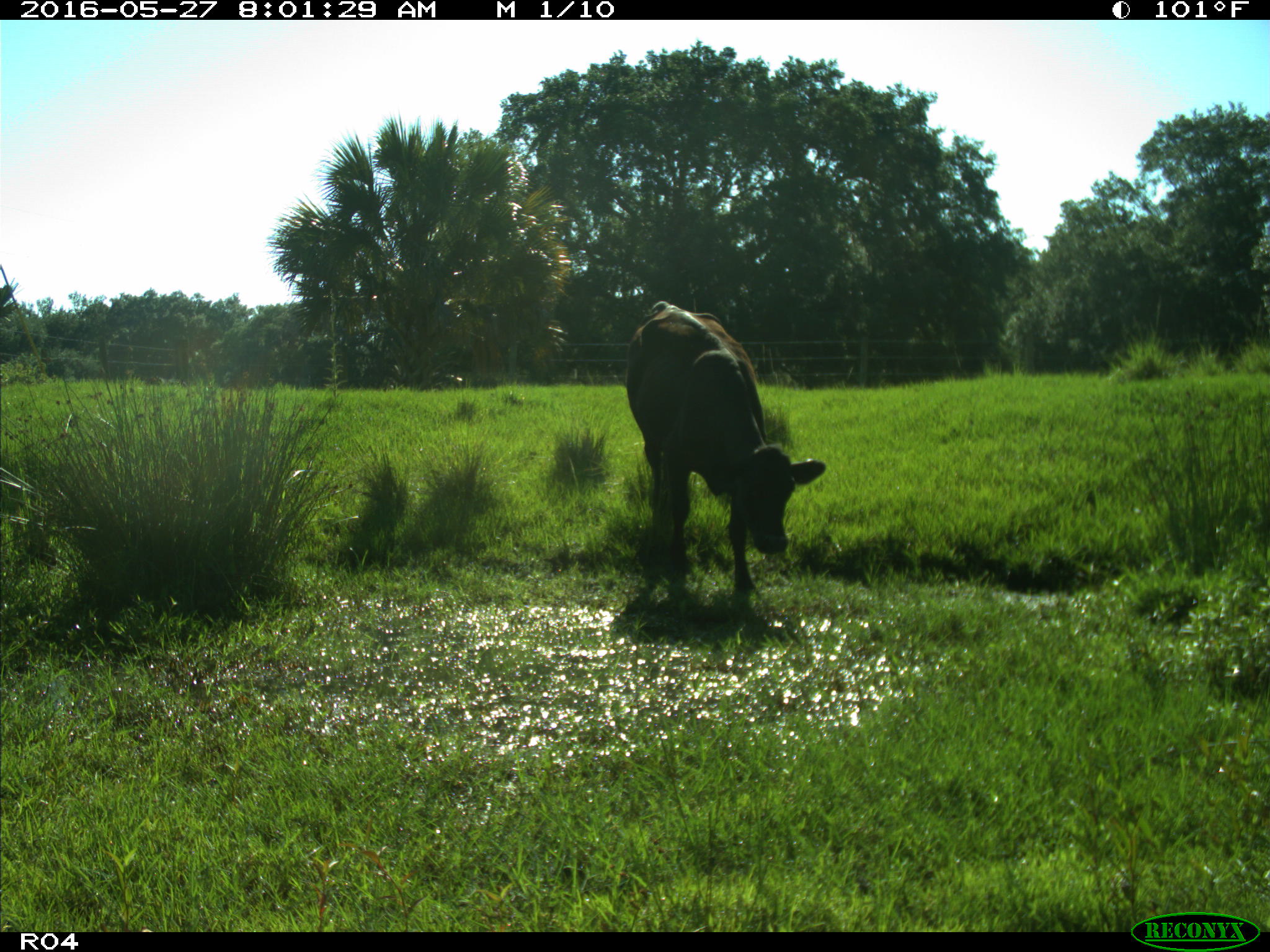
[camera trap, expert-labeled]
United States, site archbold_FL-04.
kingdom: Animalia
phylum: Chordata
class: Mammalia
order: Artiodactyla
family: Bovidae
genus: Bos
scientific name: Bos taurus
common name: domestic cow